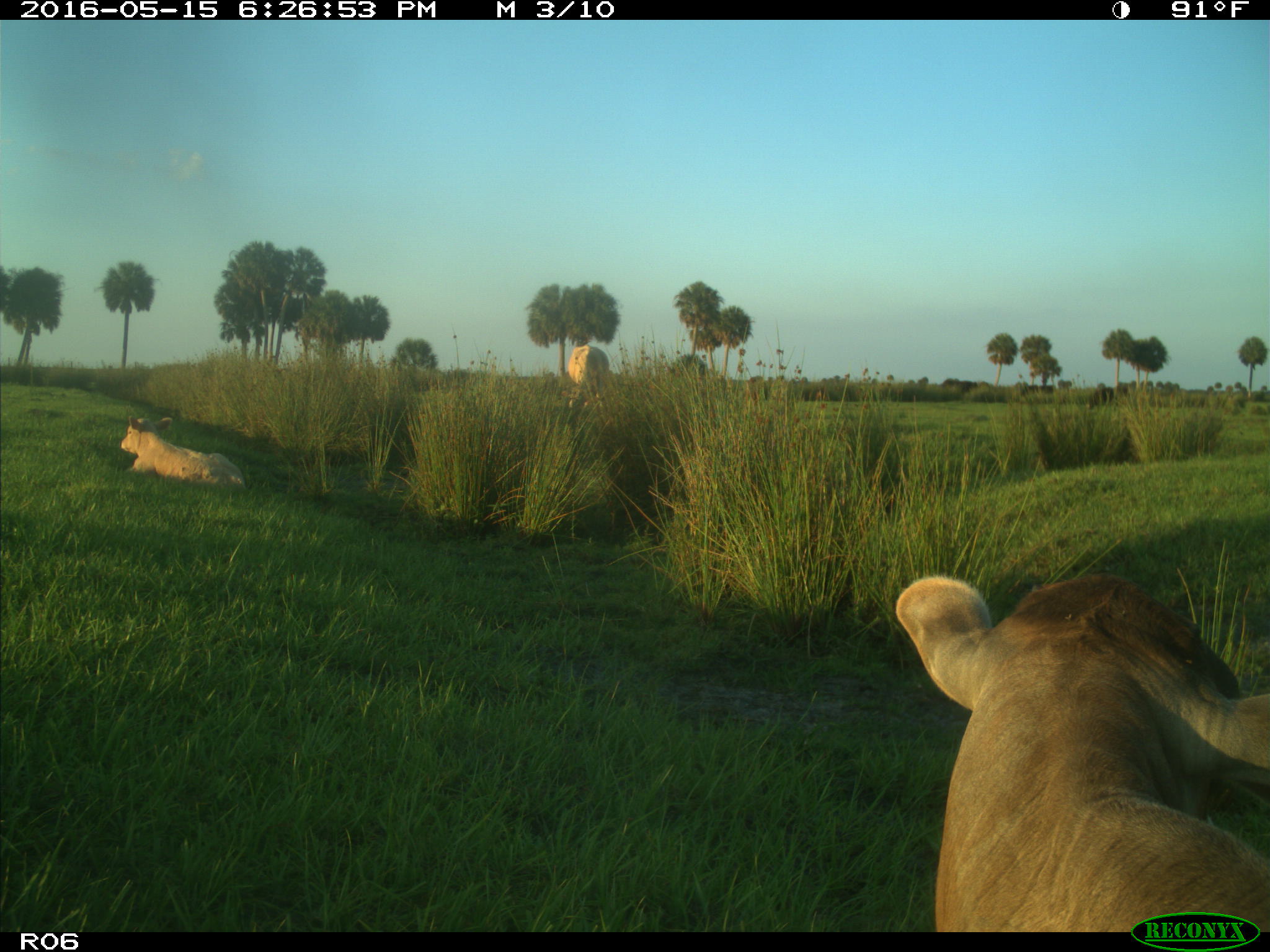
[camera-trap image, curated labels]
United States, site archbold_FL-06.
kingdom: Animalia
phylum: Chordata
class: Mammalia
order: Artiodactyla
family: Bovidae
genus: Bos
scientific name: Bos taurus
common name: domestic cow